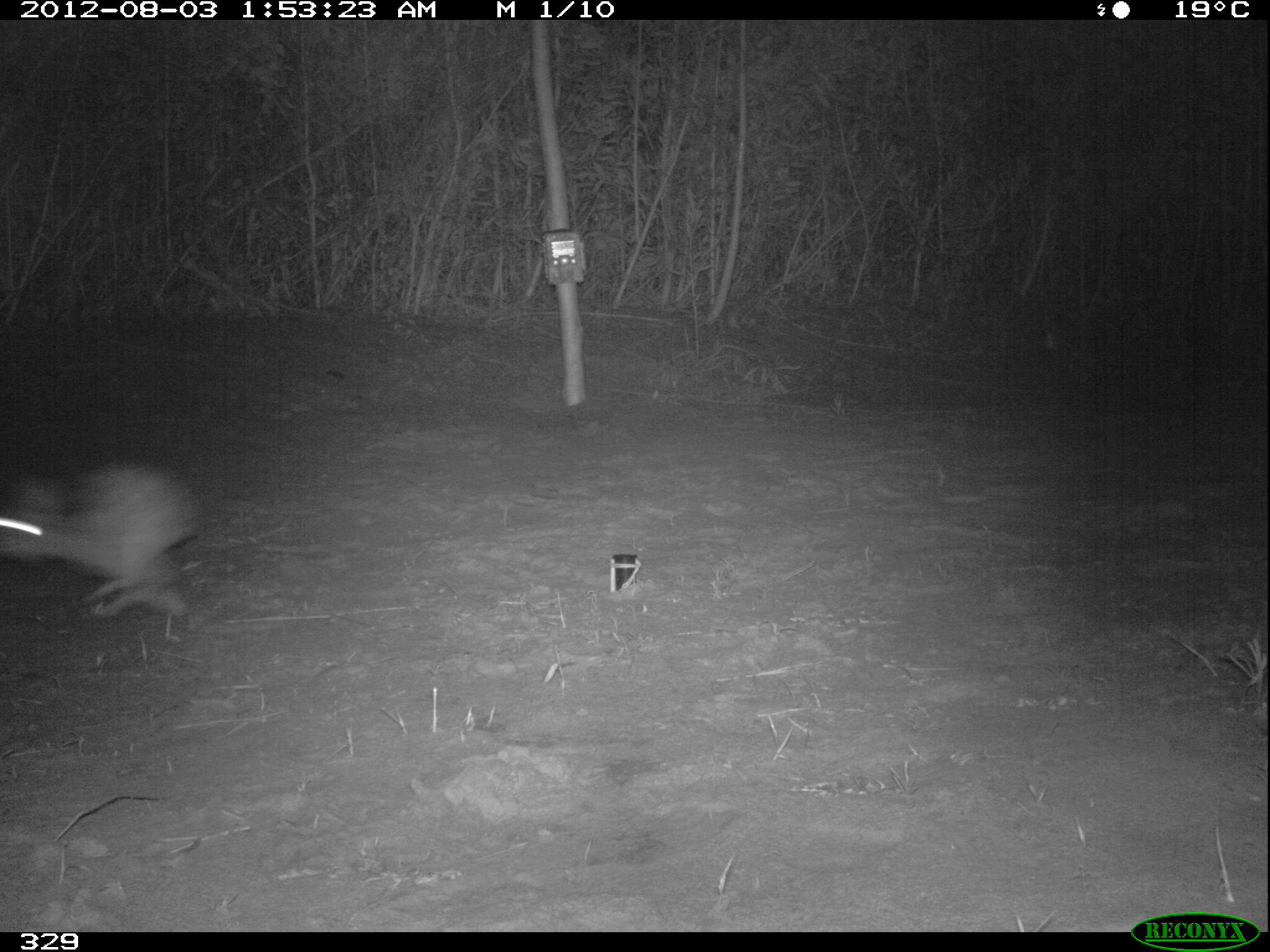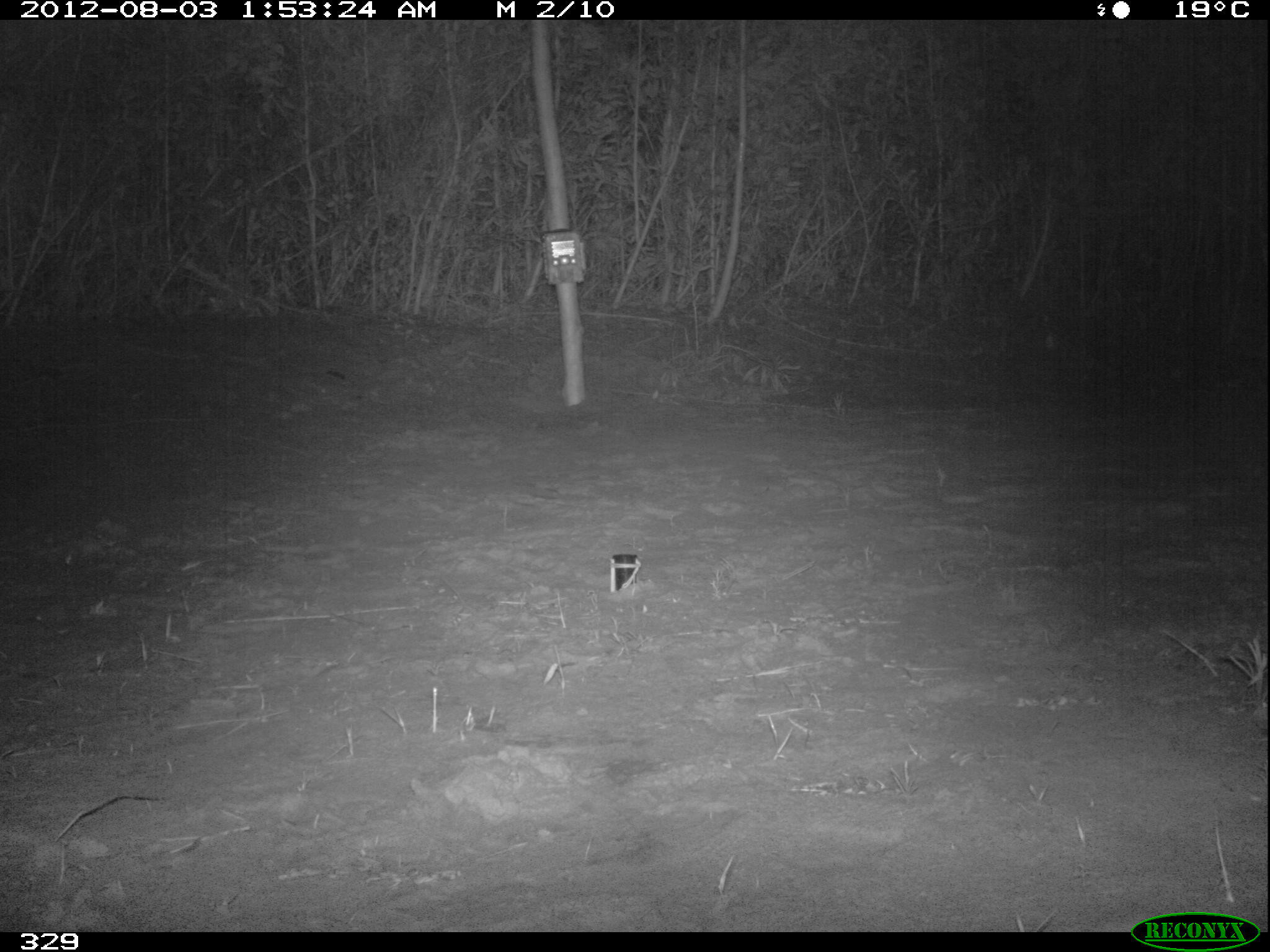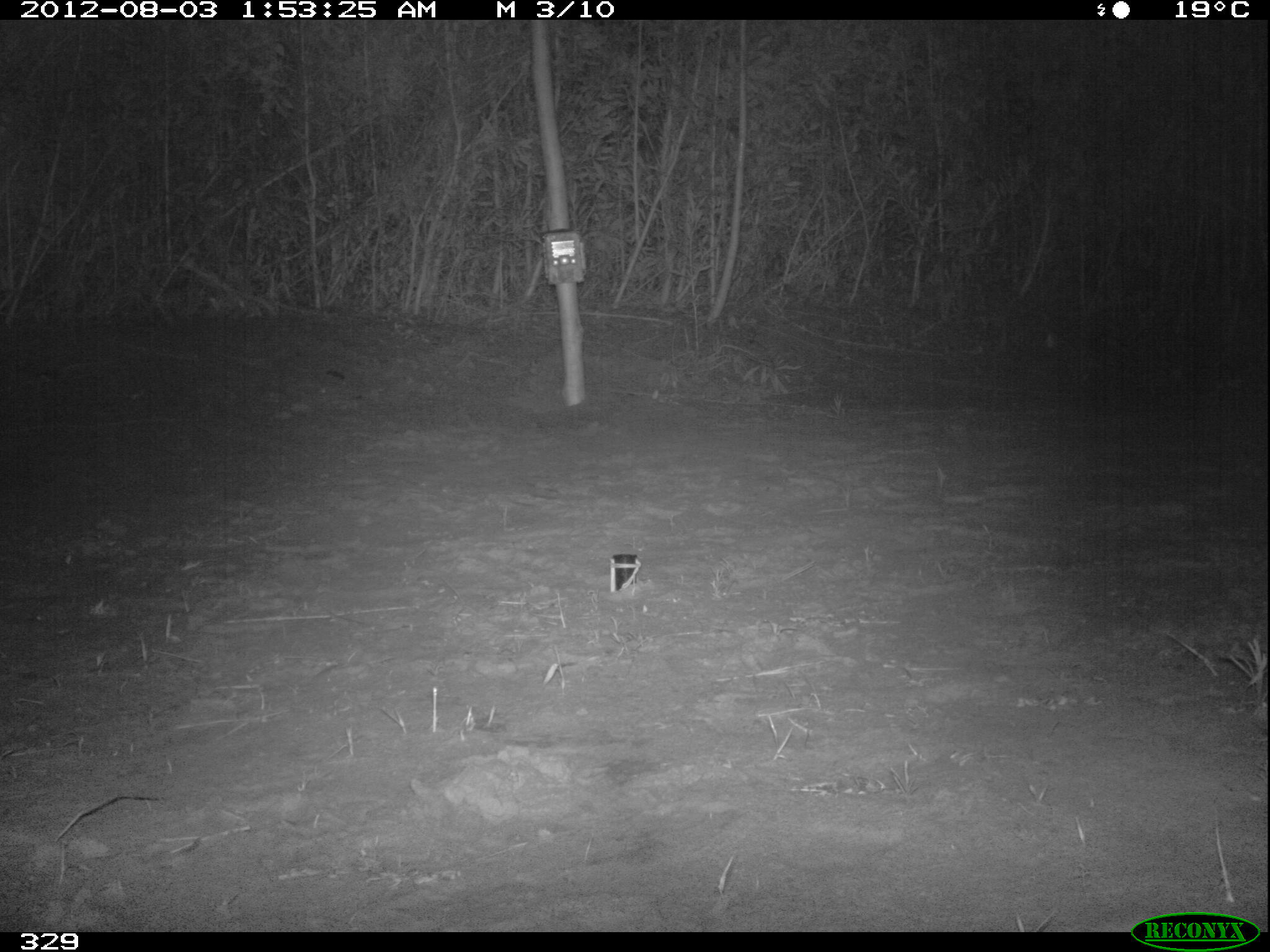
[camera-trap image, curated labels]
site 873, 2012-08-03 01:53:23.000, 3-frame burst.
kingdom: Animalia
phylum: Chordata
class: Mammalia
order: Lagomorpha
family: Leporidae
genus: Sylvilagus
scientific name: Sylvilagus brasiliensis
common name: tapeti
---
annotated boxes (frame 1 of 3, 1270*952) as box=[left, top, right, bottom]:
sylvilagus brasiliensis: box=[0, 456, 203, 619]